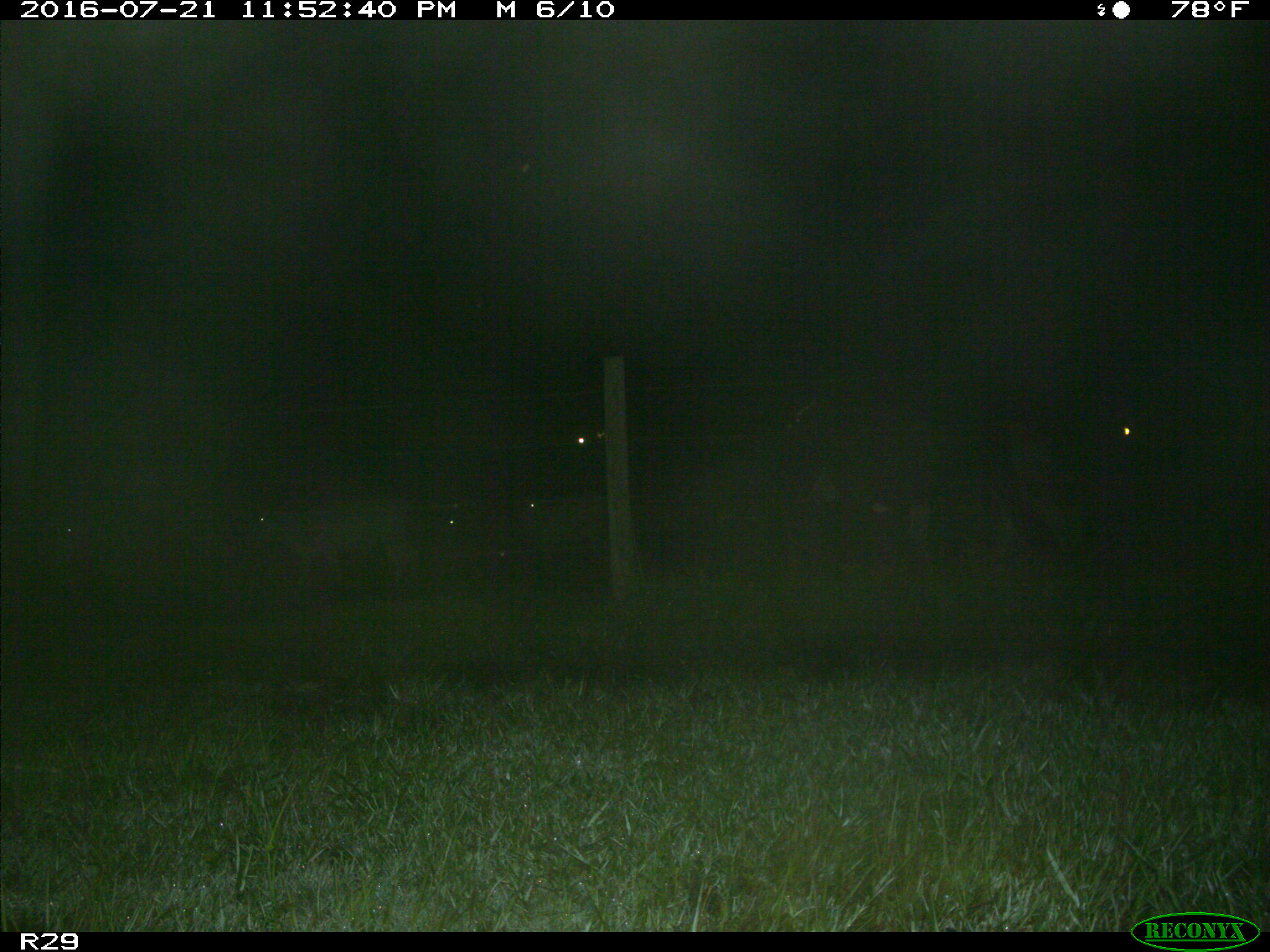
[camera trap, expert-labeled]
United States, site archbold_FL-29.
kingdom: Animalia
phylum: Chordata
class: Mammalia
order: Artiodactyla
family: Bovidae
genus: Bos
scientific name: Bos taurus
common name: domestic cow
Bos taurus (domestic cow).